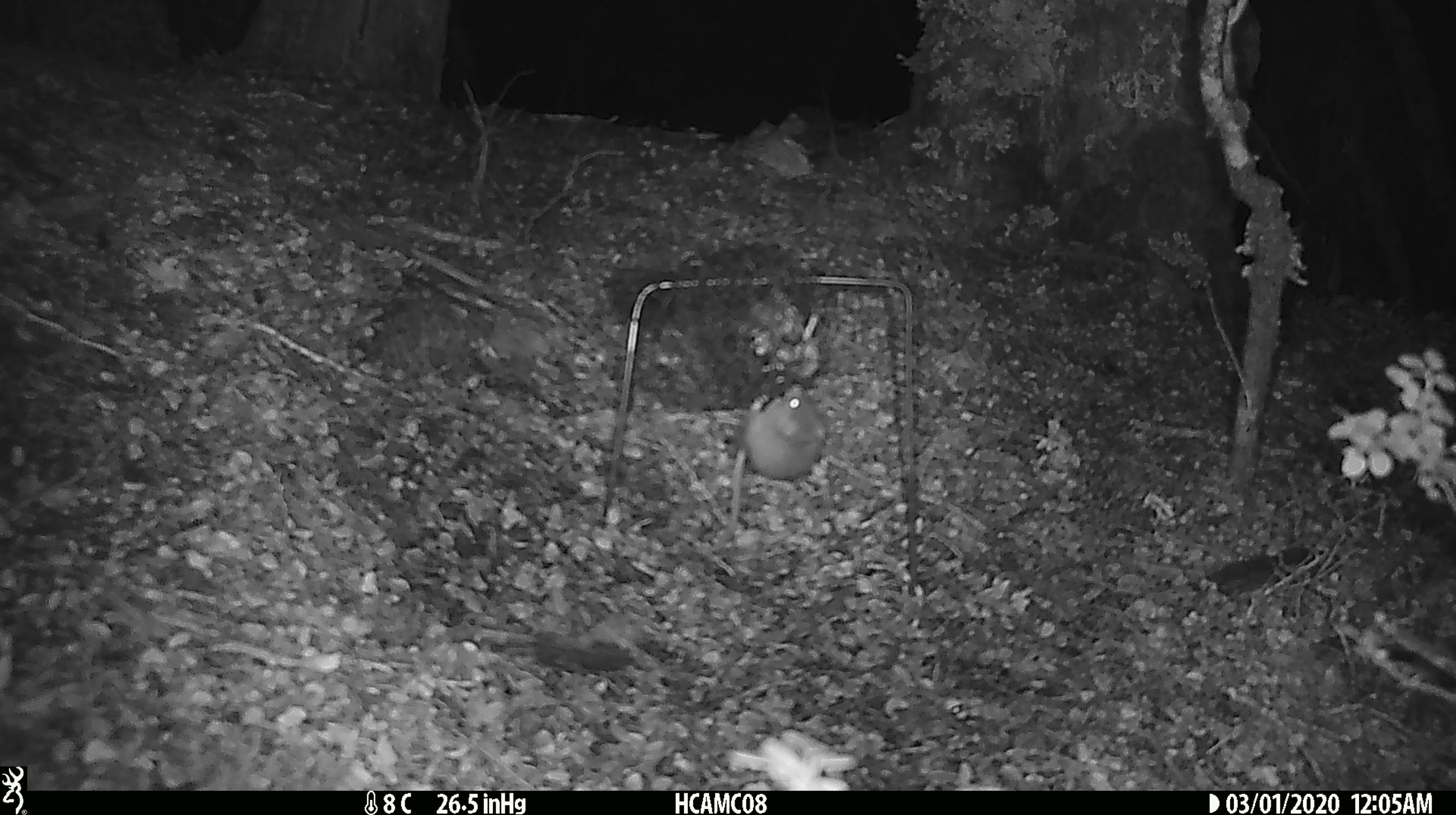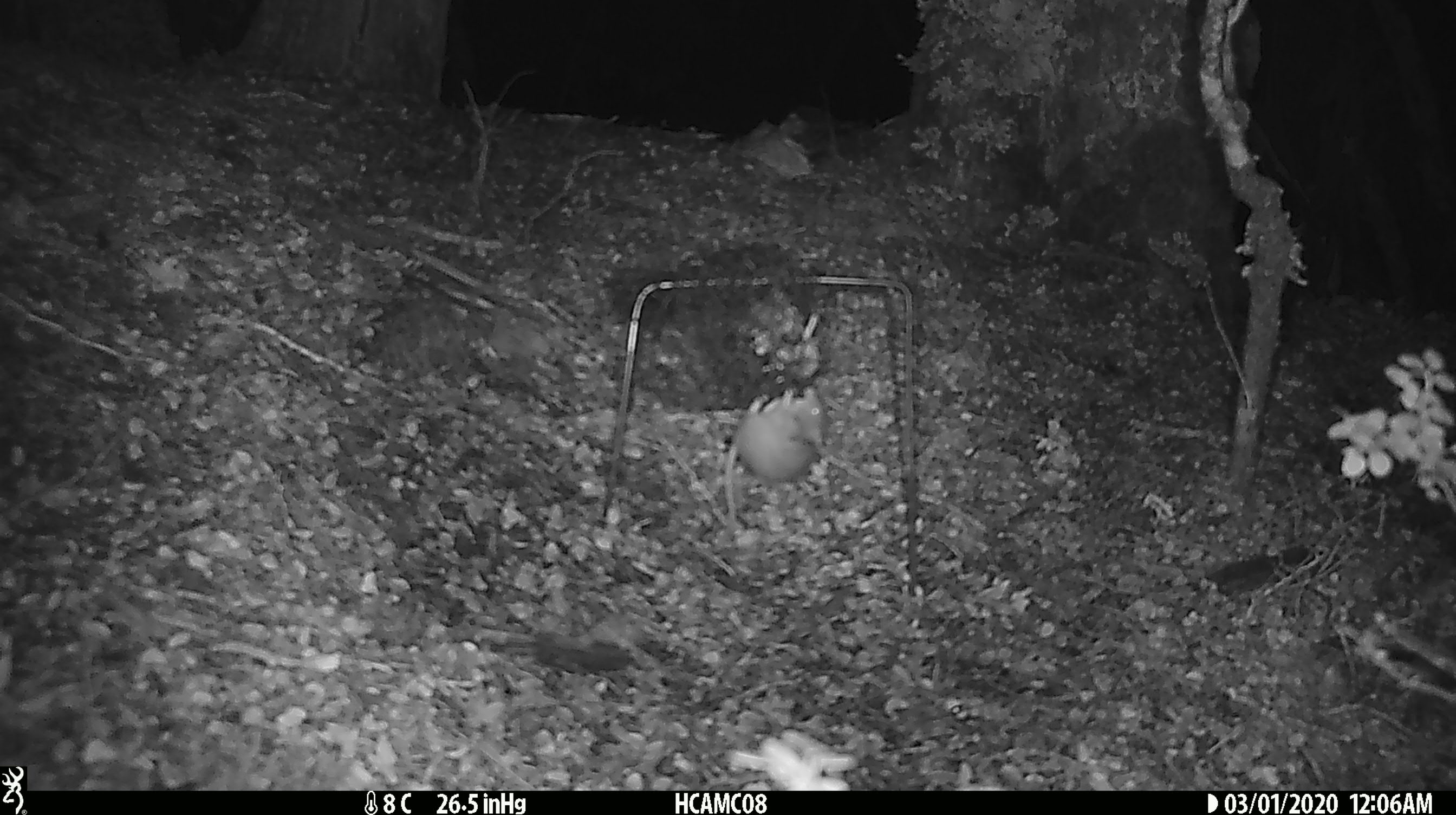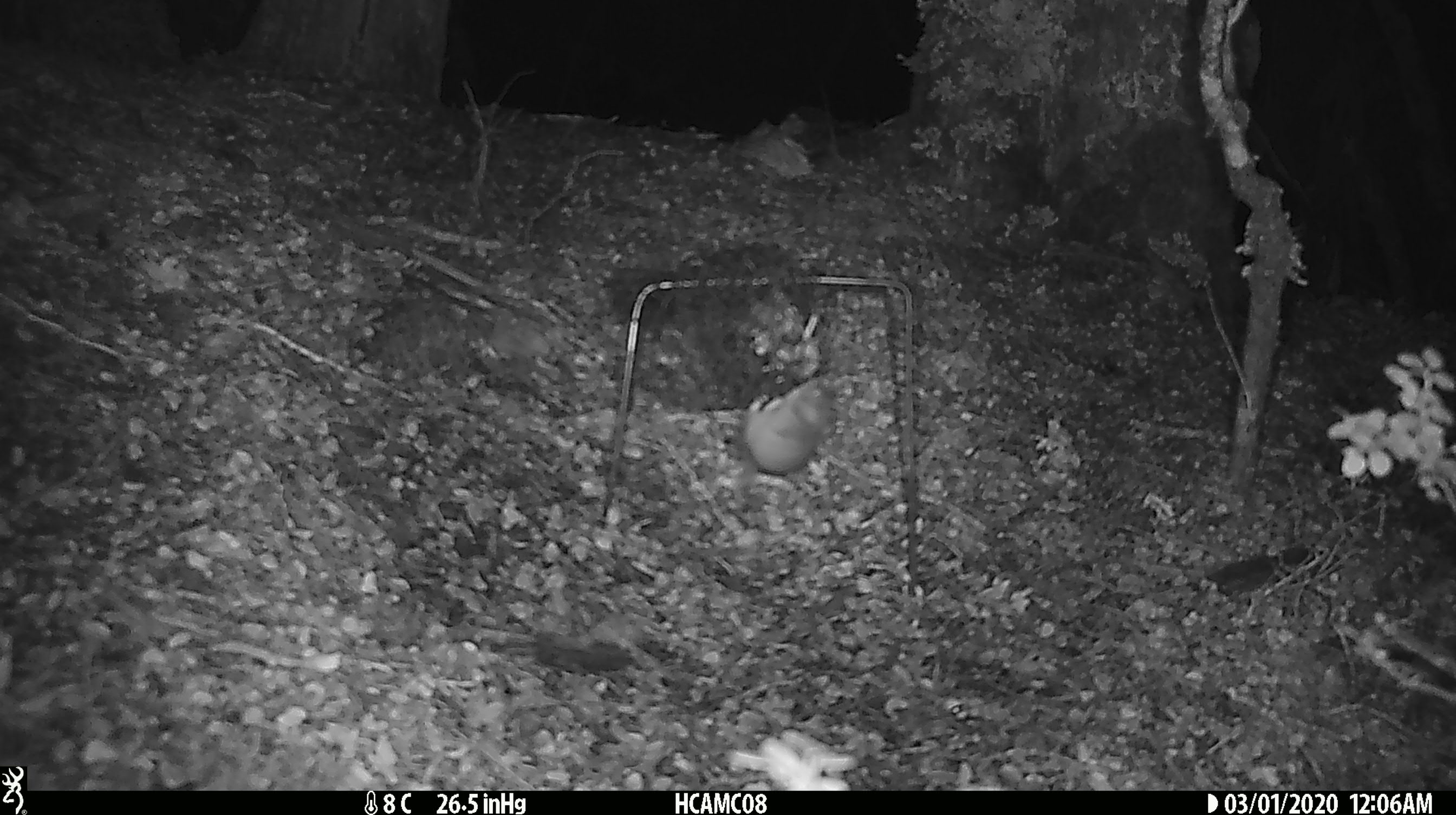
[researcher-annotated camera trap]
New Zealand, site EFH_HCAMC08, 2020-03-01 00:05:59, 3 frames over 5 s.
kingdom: Animalia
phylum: Chordata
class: Mammalia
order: Rodentia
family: Muridae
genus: Mus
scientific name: Mus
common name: mouse